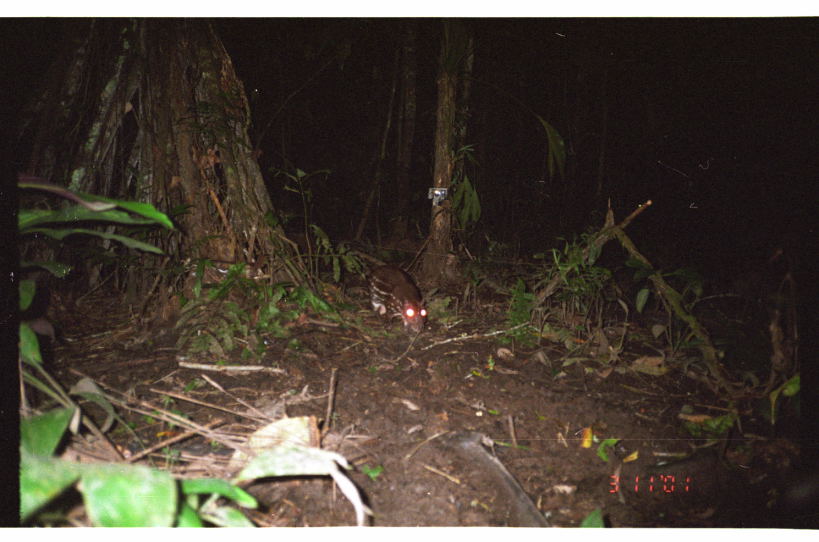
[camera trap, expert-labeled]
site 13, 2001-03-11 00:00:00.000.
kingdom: Animalia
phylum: Chordata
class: Mammalia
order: Rodentia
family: Cuniculidae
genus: Cuniculus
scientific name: Cuniculus paca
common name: spotted paca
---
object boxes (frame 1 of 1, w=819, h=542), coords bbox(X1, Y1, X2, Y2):
cuniculus paca: bbox(367, 264, 427, 333)